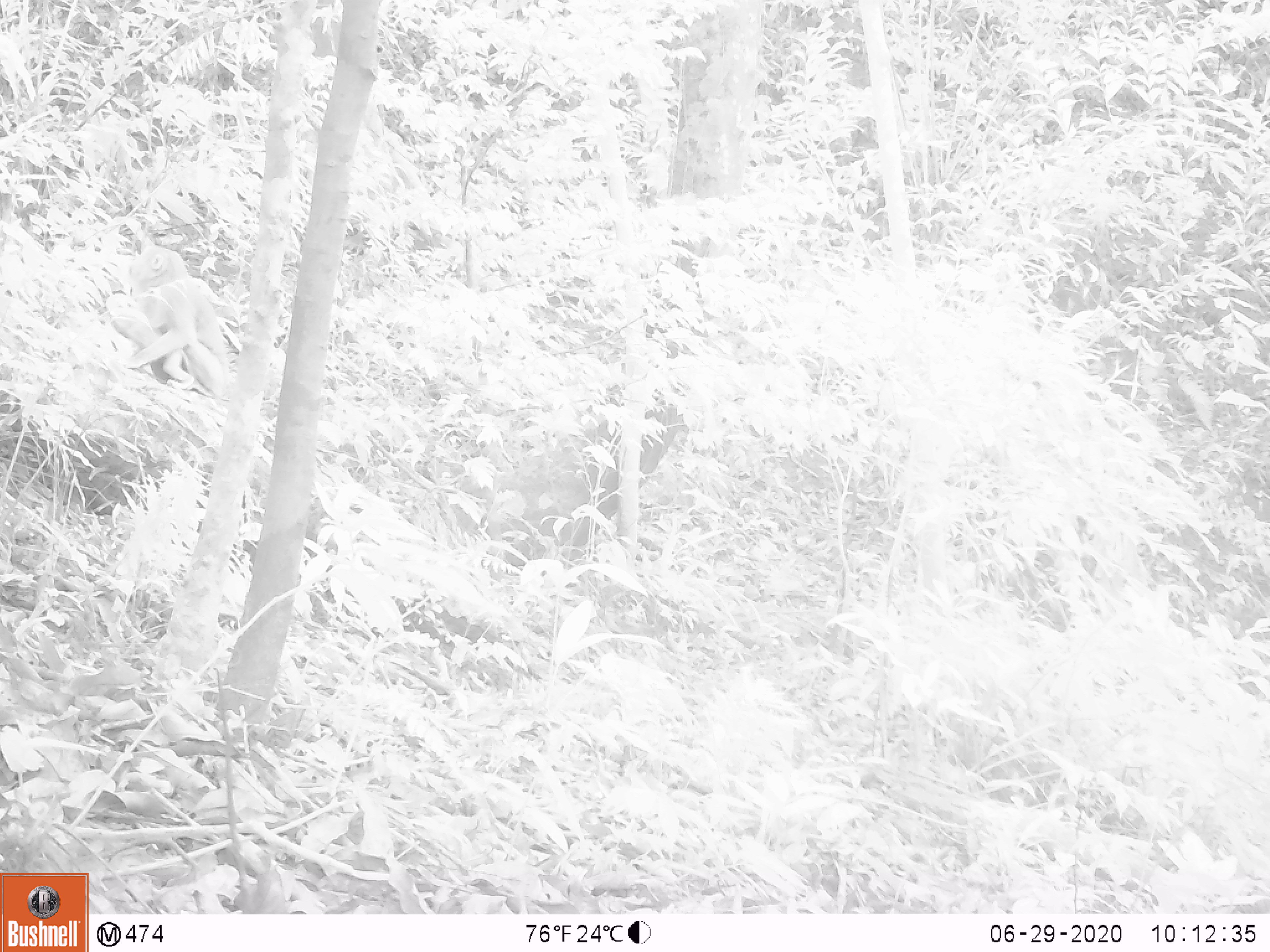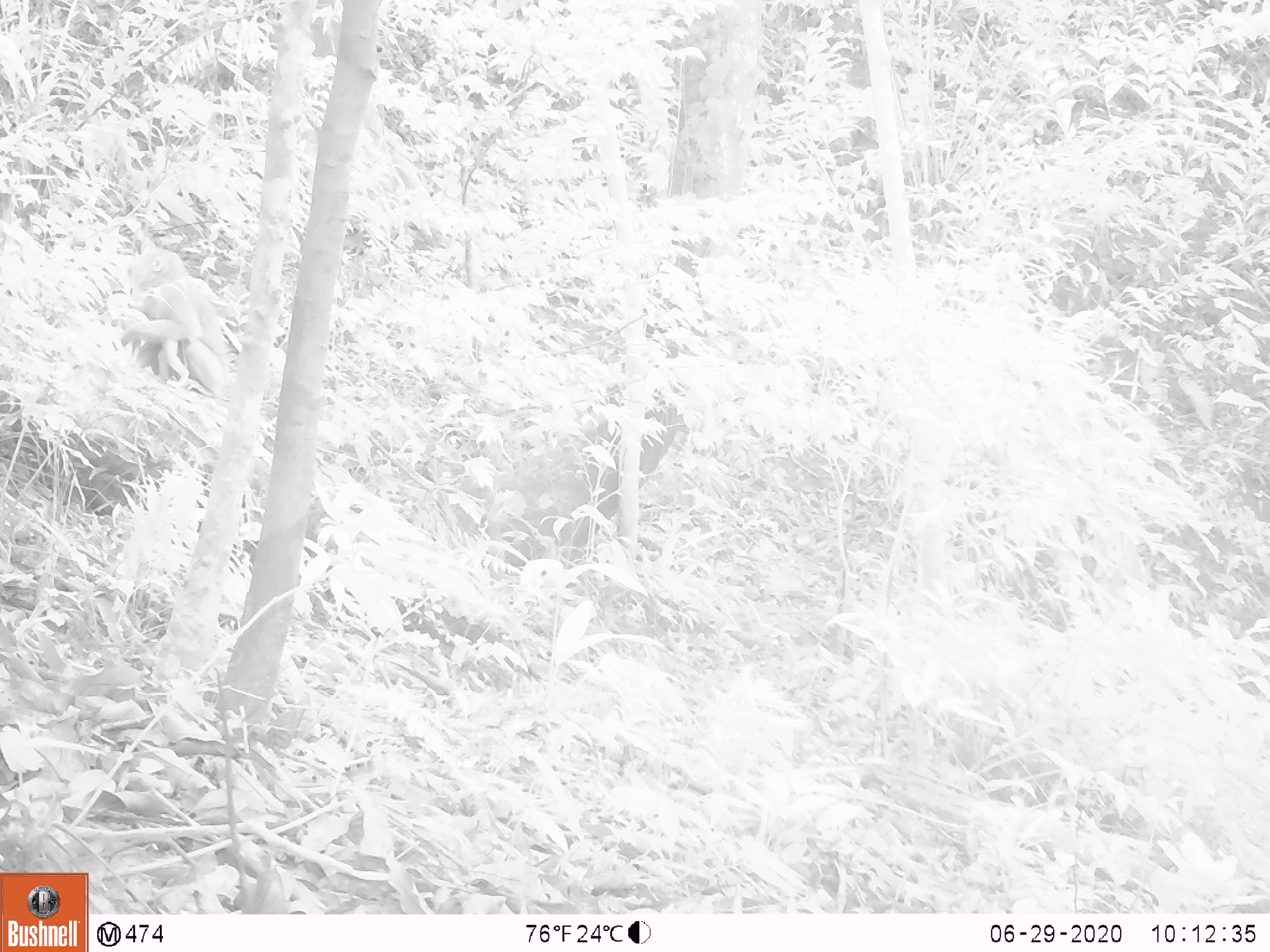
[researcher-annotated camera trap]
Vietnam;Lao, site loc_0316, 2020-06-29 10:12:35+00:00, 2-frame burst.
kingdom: Animalia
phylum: Chordata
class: Mammalia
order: Primates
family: Cercopithecidae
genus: Macaca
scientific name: Macaca nemestrina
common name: pig-tailed macaque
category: pig tailed macaque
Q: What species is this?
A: Pig tailed macaque (pig-tailed macaque) (Macaca nemestrina).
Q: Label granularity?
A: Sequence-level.